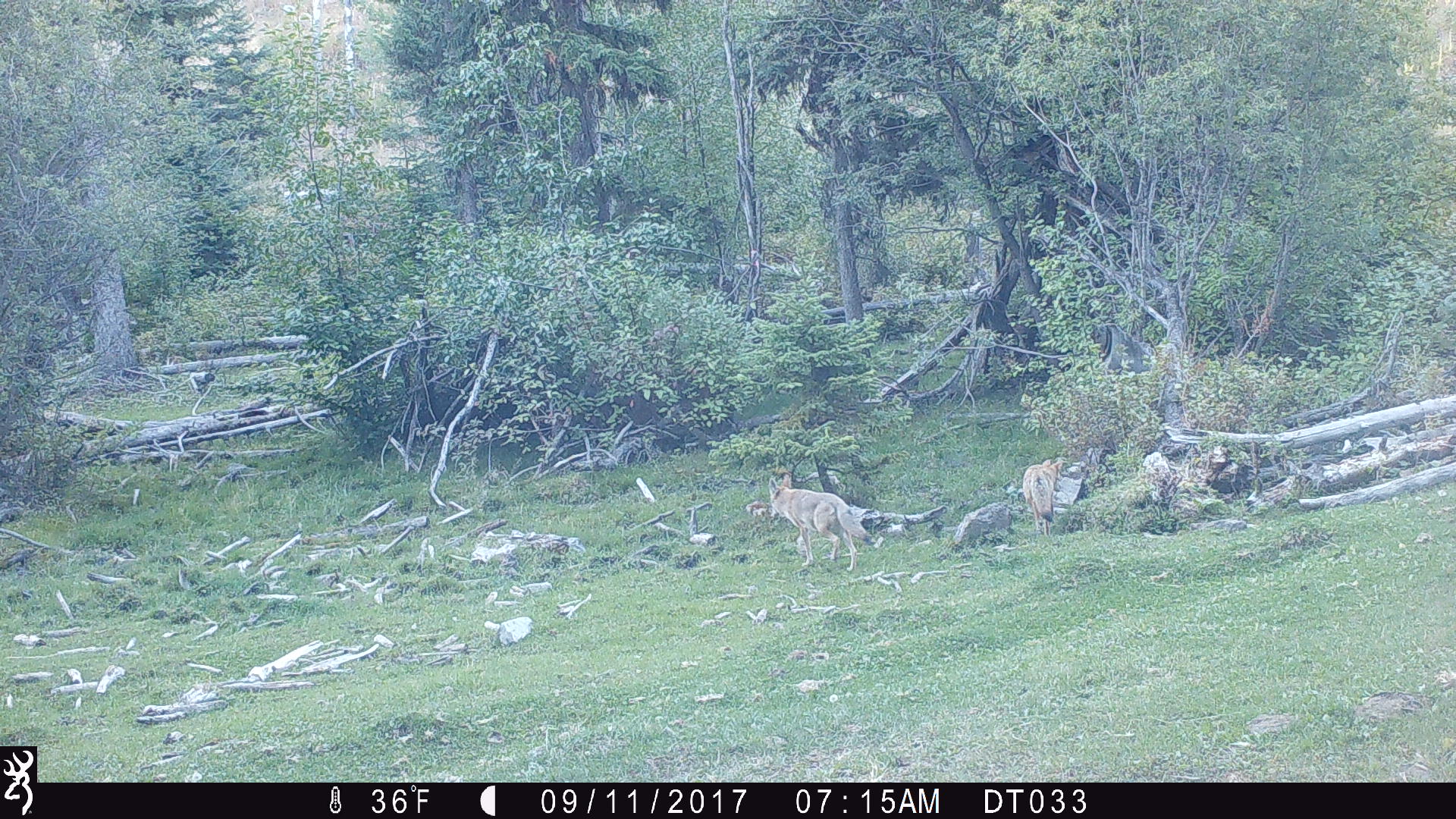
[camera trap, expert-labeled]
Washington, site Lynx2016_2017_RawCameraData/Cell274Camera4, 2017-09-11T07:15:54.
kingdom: Animalia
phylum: Chordata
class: Mammalia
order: Carnivora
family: Canidae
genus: Canis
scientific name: Canis latrans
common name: coyote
Canis latrans (coyote). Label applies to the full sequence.